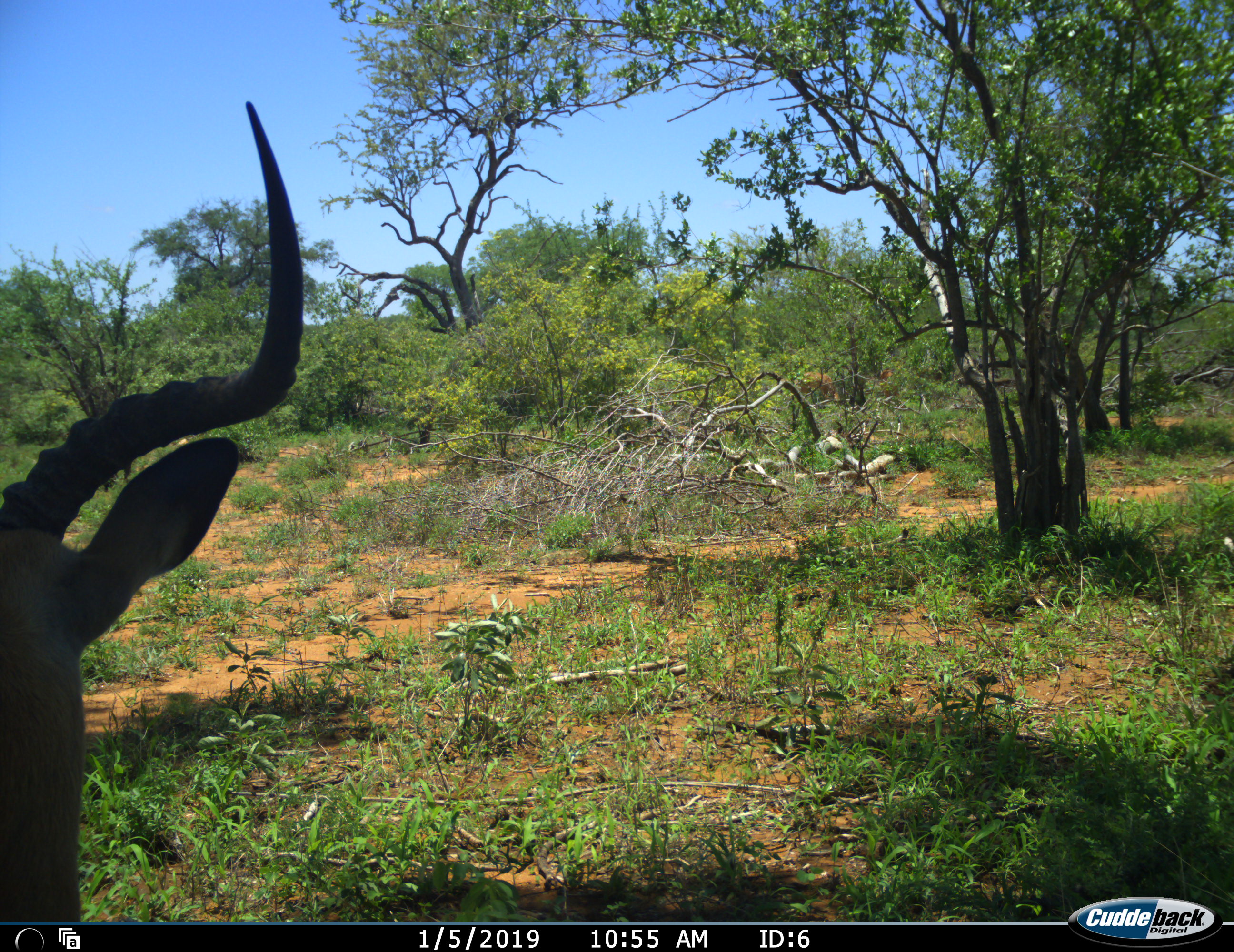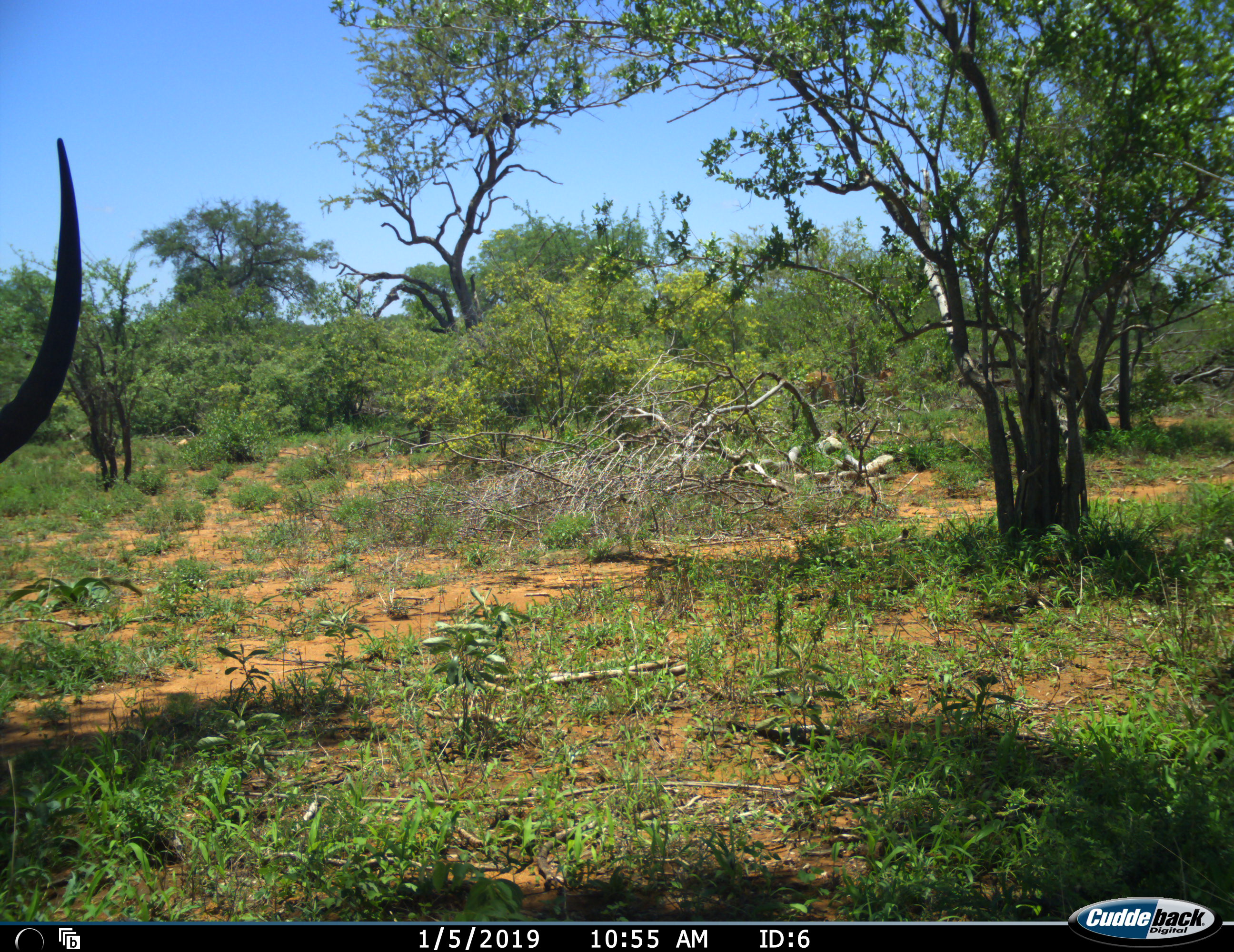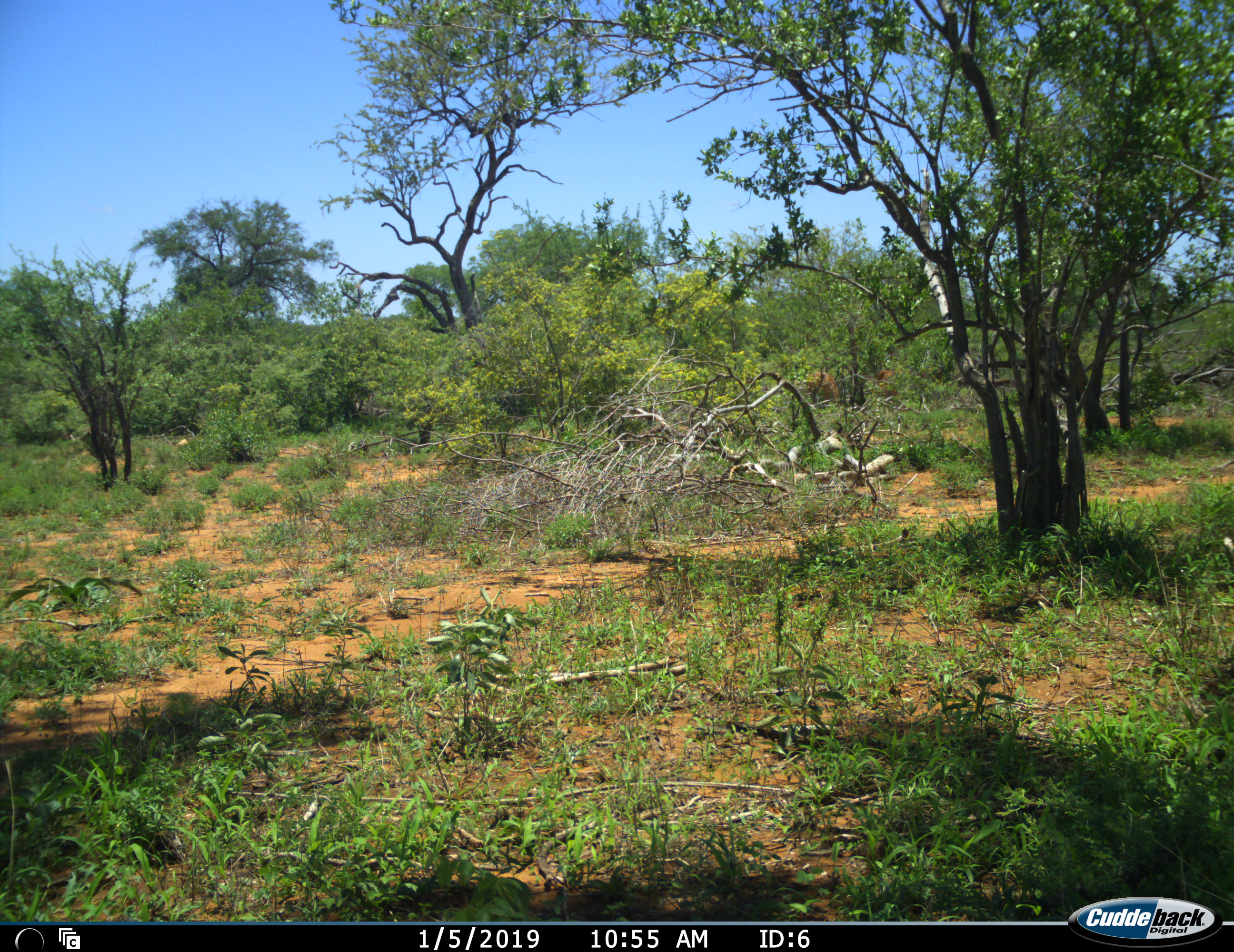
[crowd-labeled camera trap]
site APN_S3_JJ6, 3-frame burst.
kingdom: Animalia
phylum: Chordata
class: Mammalia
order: Artiodactyla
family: Bovidae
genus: Aepyceros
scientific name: Aepyceros melampus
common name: impala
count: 1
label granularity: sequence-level